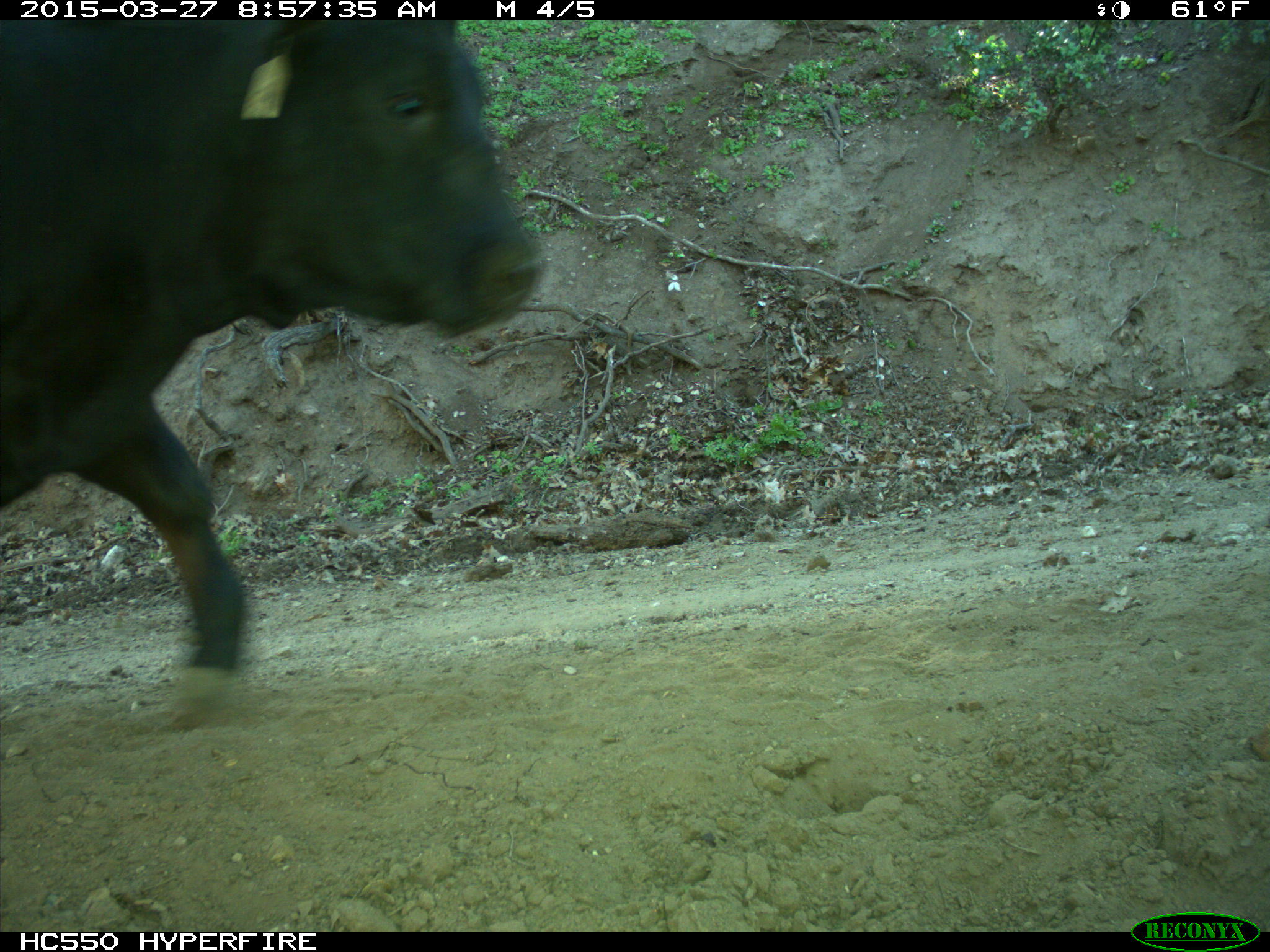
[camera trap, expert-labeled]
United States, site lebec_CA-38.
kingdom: Animalia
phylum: Chordata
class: Mammalia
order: Artiodactyla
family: Bovidae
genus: Bos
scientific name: Bos taurus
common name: domestic cow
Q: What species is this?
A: Bos taurus (domestic cow).